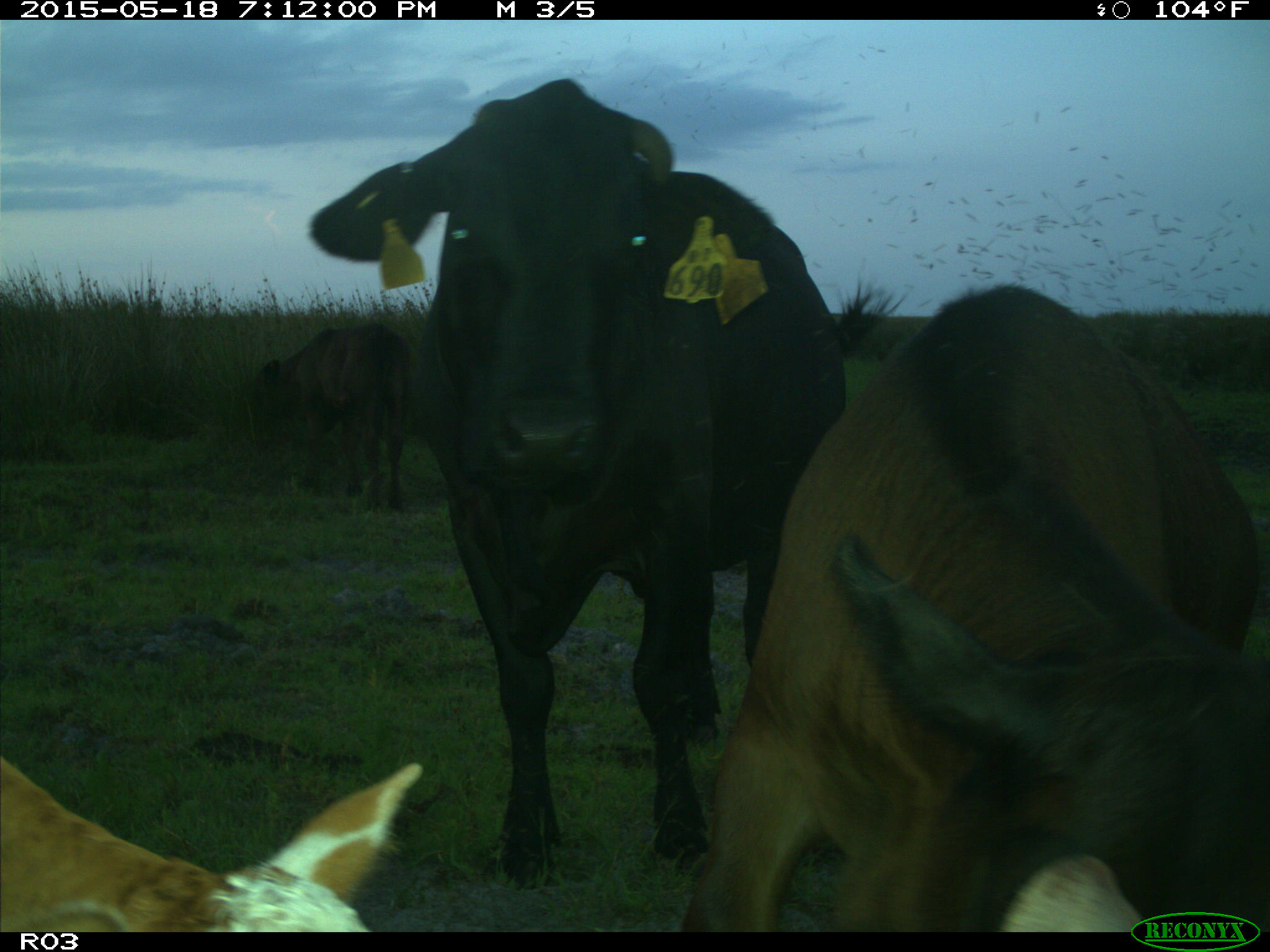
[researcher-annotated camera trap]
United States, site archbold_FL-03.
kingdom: Animalia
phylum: Chordata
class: Mammalia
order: Artiodactyla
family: Bovidae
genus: Bos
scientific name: Bos taurus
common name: domestic cow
Bos taurus (domestic cow).